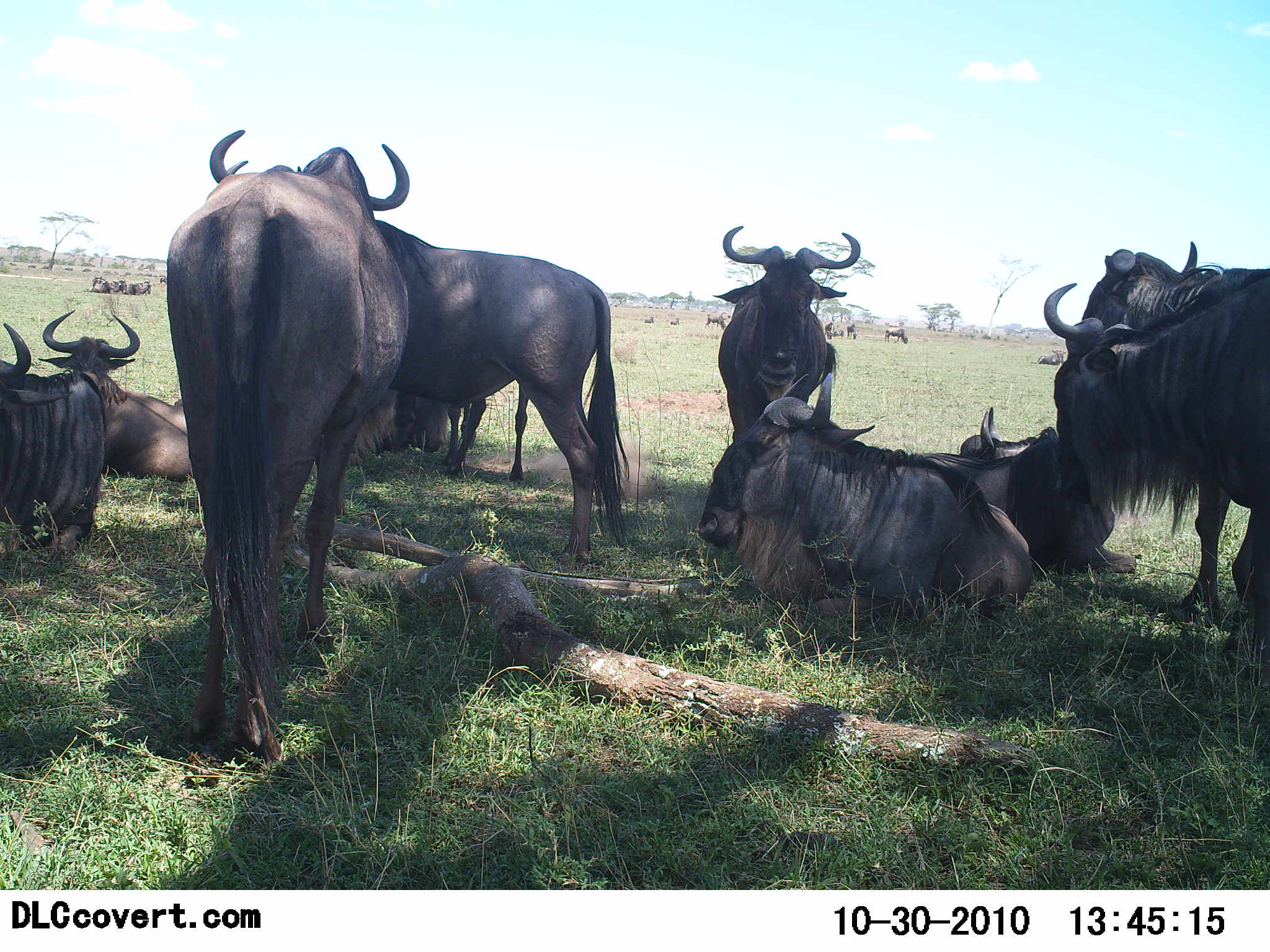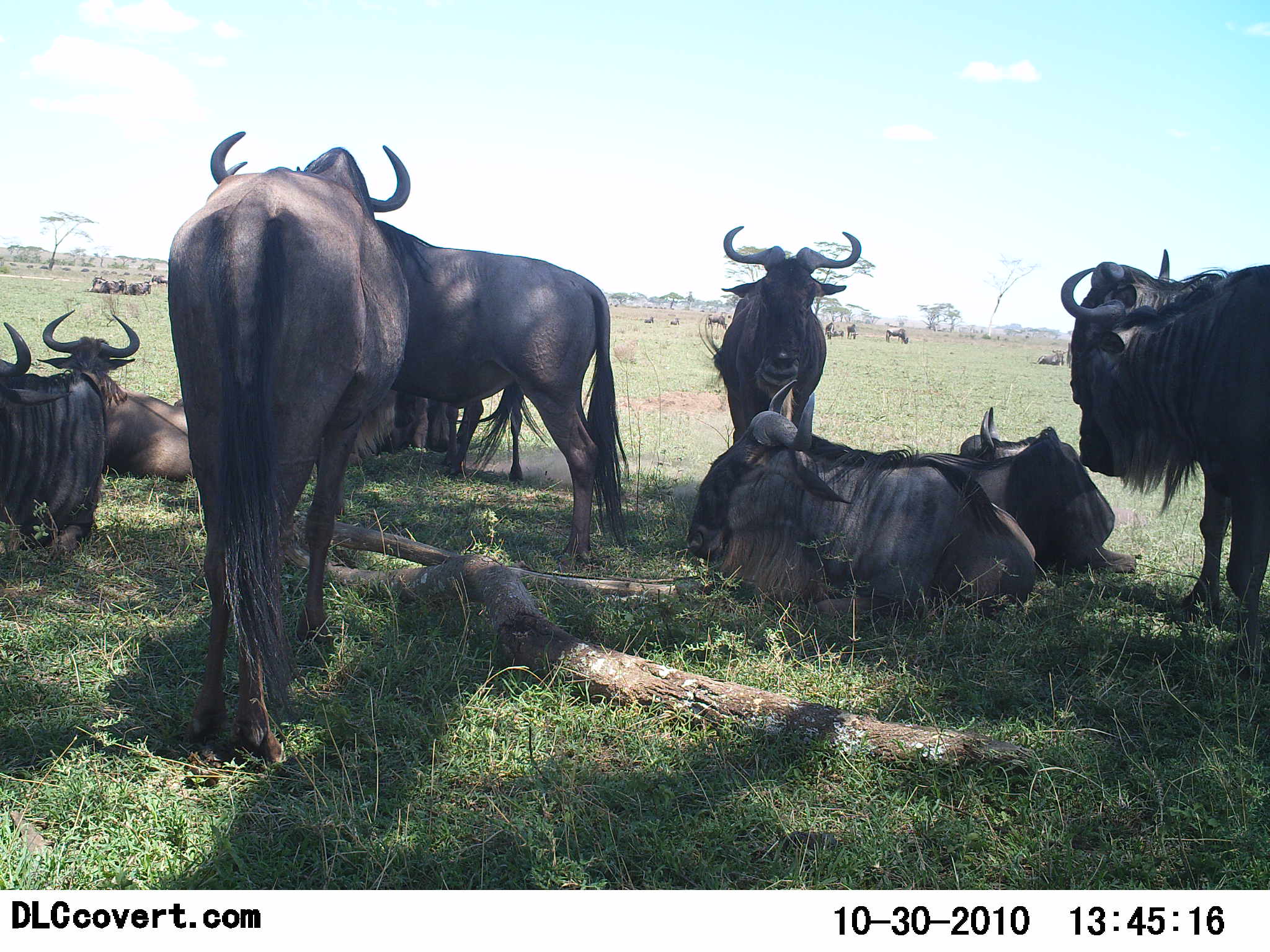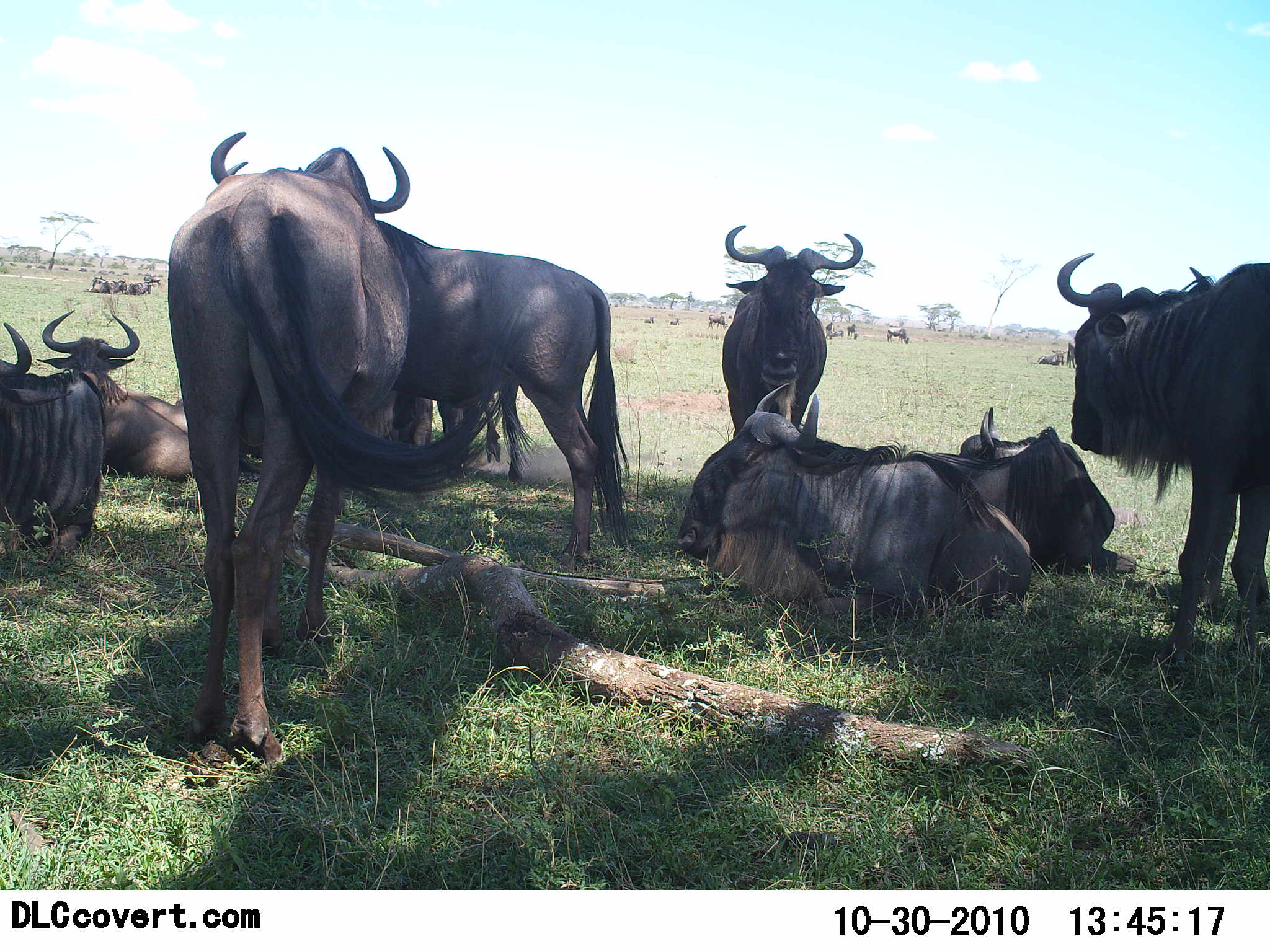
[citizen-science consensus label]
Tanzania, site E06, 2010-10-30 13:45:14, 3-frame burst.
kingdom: Animalia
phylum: Chordata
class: Mammalia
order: Artiodactyla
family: Bovidae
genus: Connochaetes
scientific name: Connochaetes taurinus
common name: blue wildebeest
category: wildebeest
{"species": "wildebeest (blue wildebeest) (Connochaetes taurinus)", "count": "10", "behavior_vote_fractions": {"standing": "64%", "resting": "91%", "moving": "9%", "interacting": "9%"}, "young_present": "0%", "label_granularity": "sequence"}